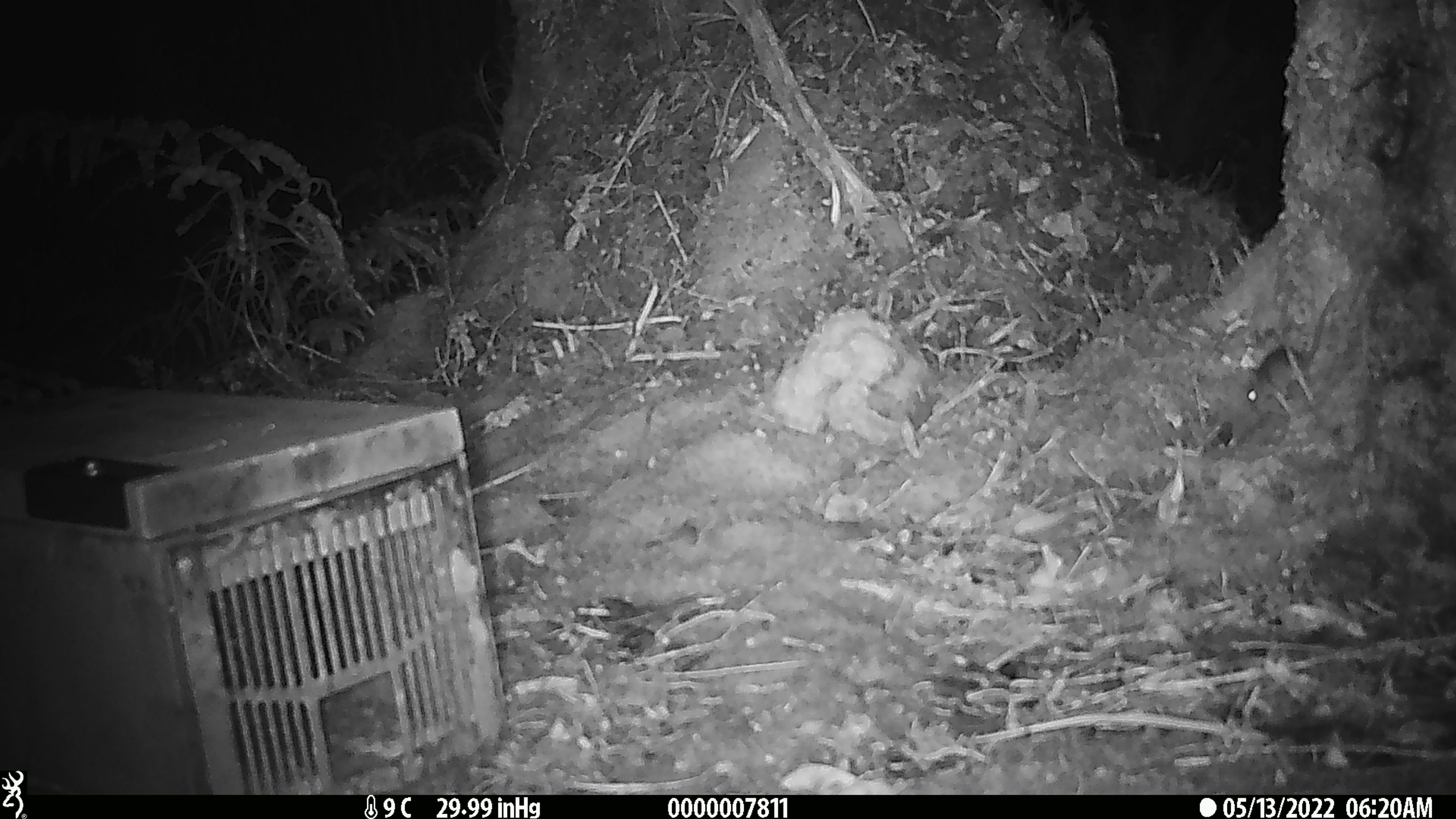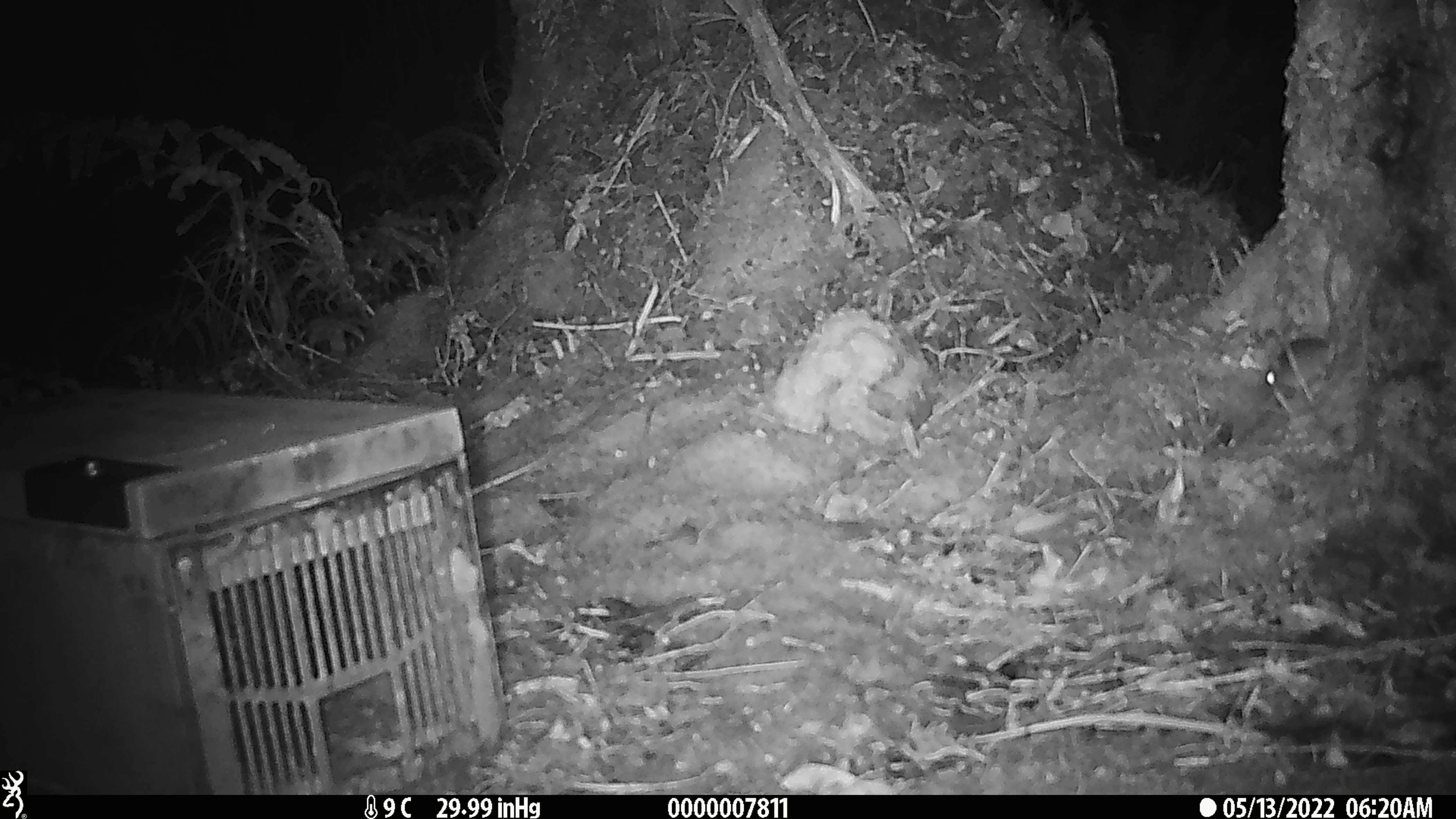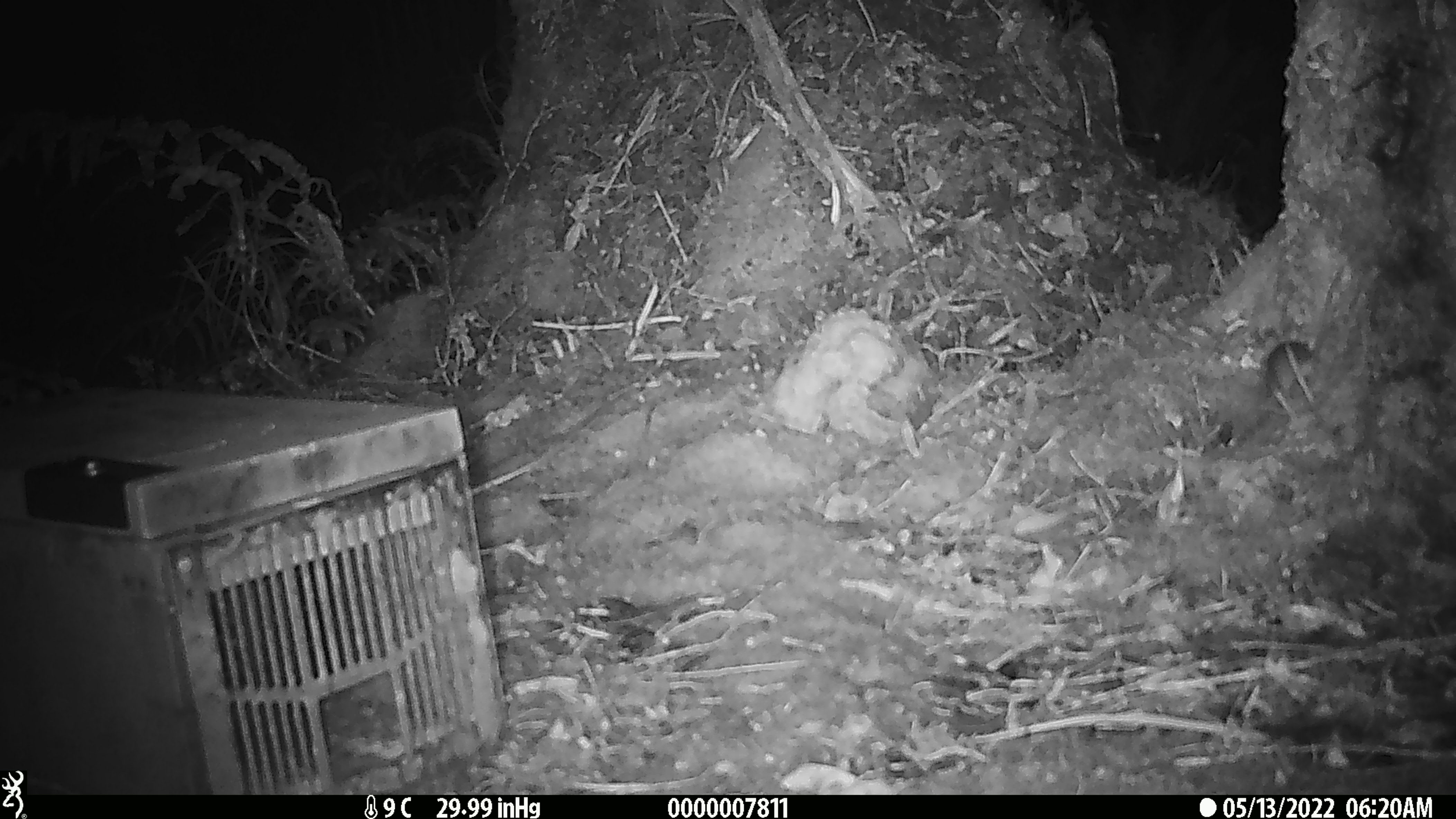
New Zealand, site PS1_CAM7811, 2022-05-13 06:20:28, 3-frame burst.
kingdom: Animalia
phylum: Chordata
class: Mammalia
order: Rodentia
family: Muridae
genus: Mus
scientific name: Mus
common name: mouse